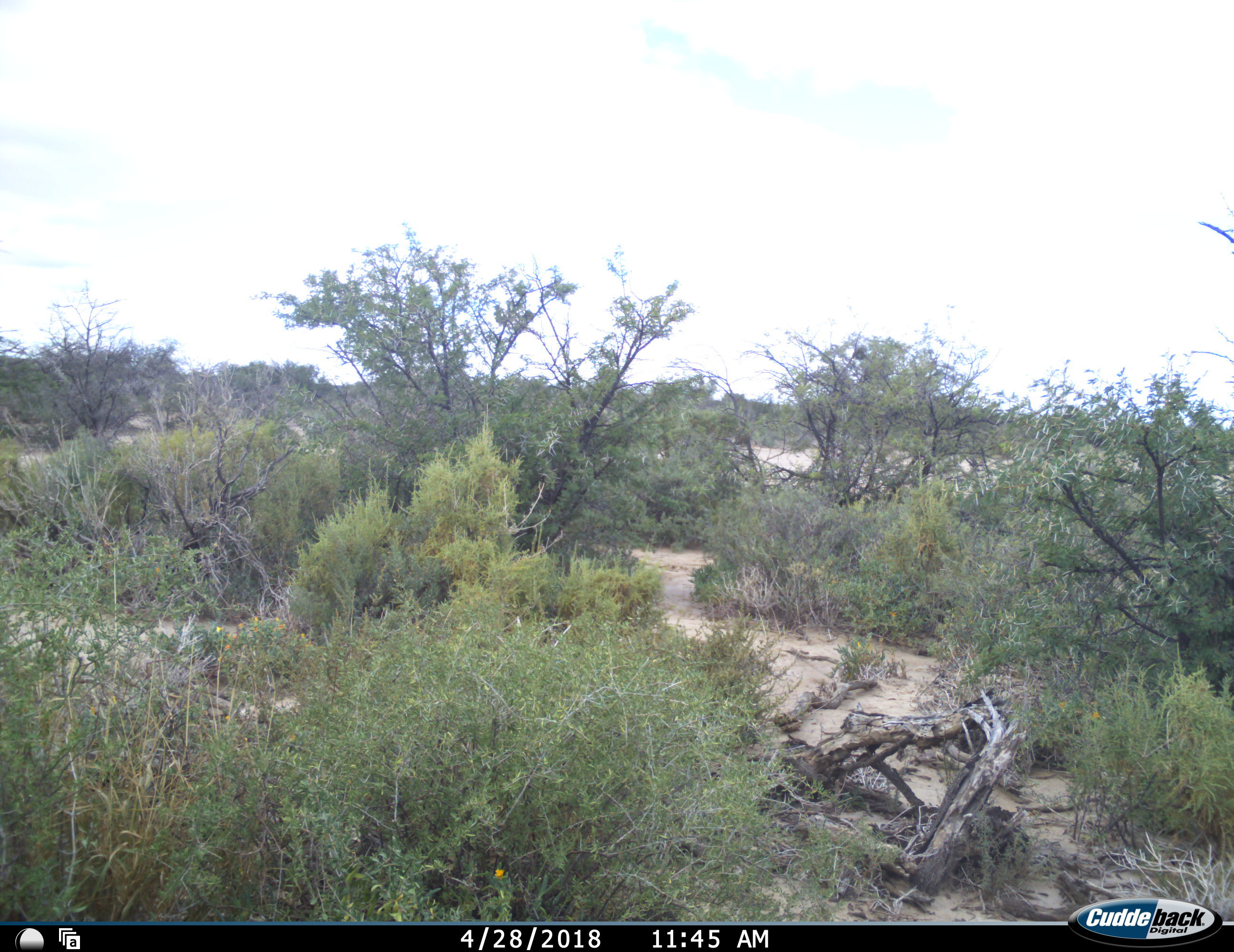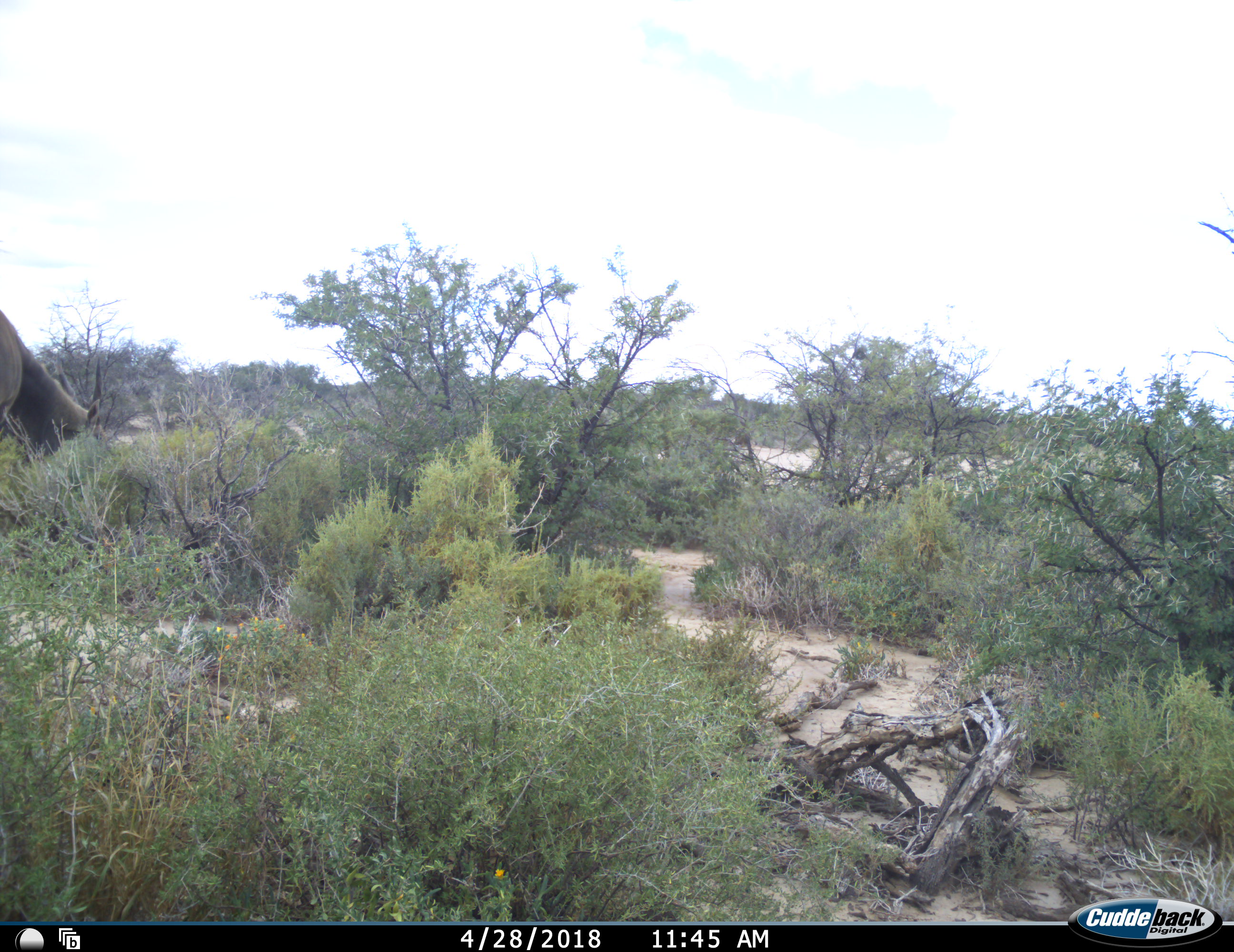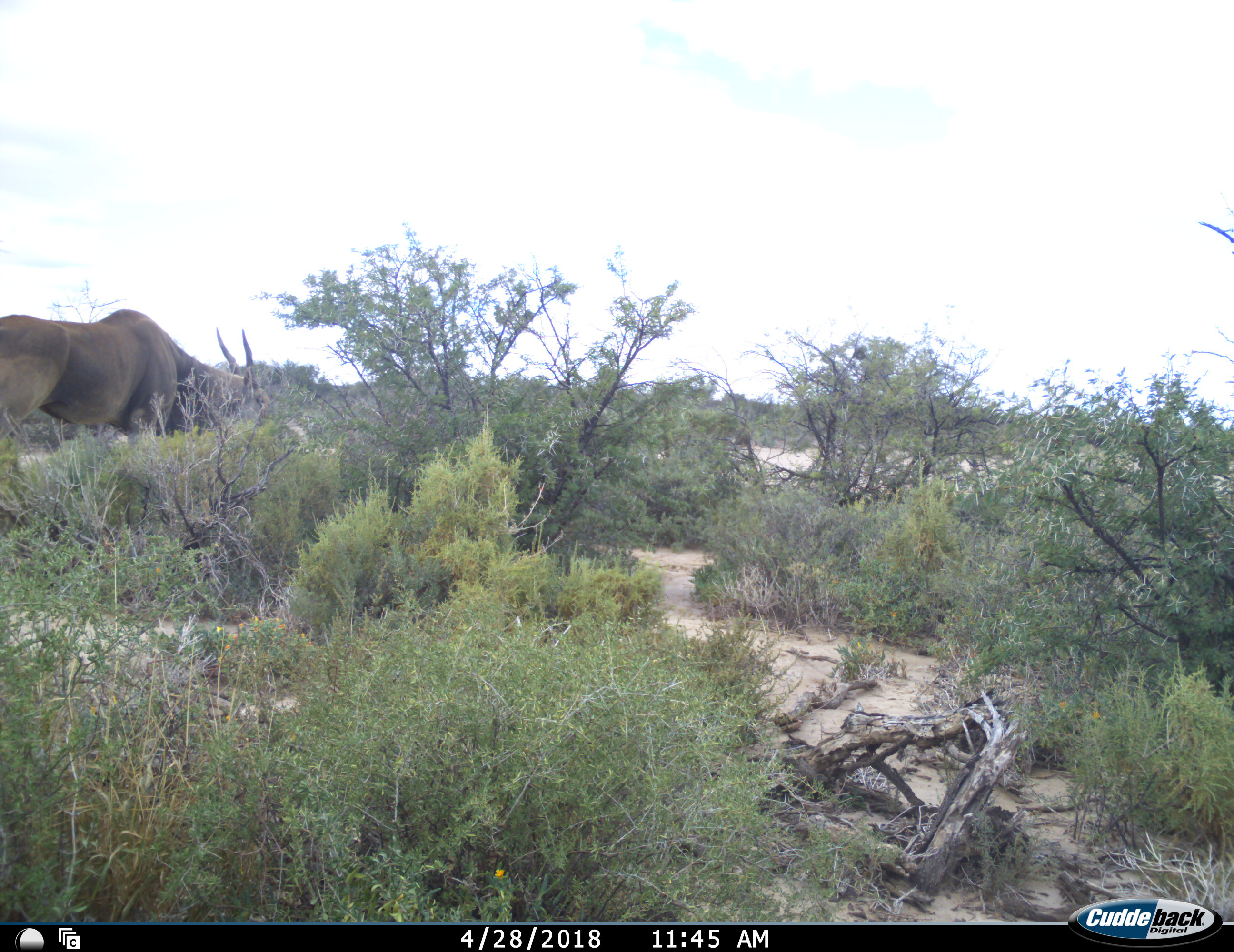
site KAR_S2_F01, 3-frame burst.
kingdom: Animalia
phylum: Chordata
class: Mammalia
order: Artiodactyla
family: Bovidae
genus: Tragelaphus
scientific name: Tragelaphus oryx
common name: eland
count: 1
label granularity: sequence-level